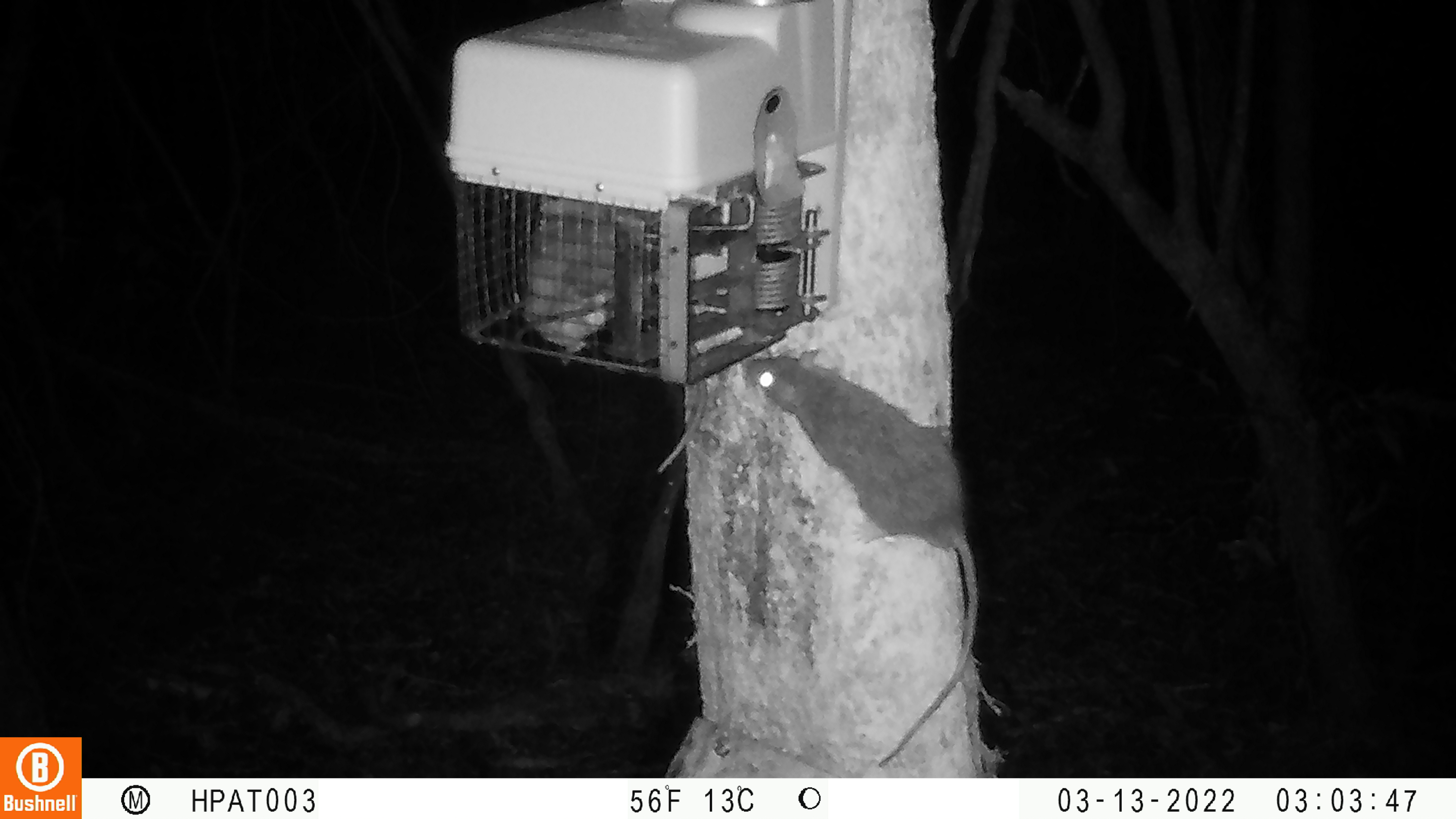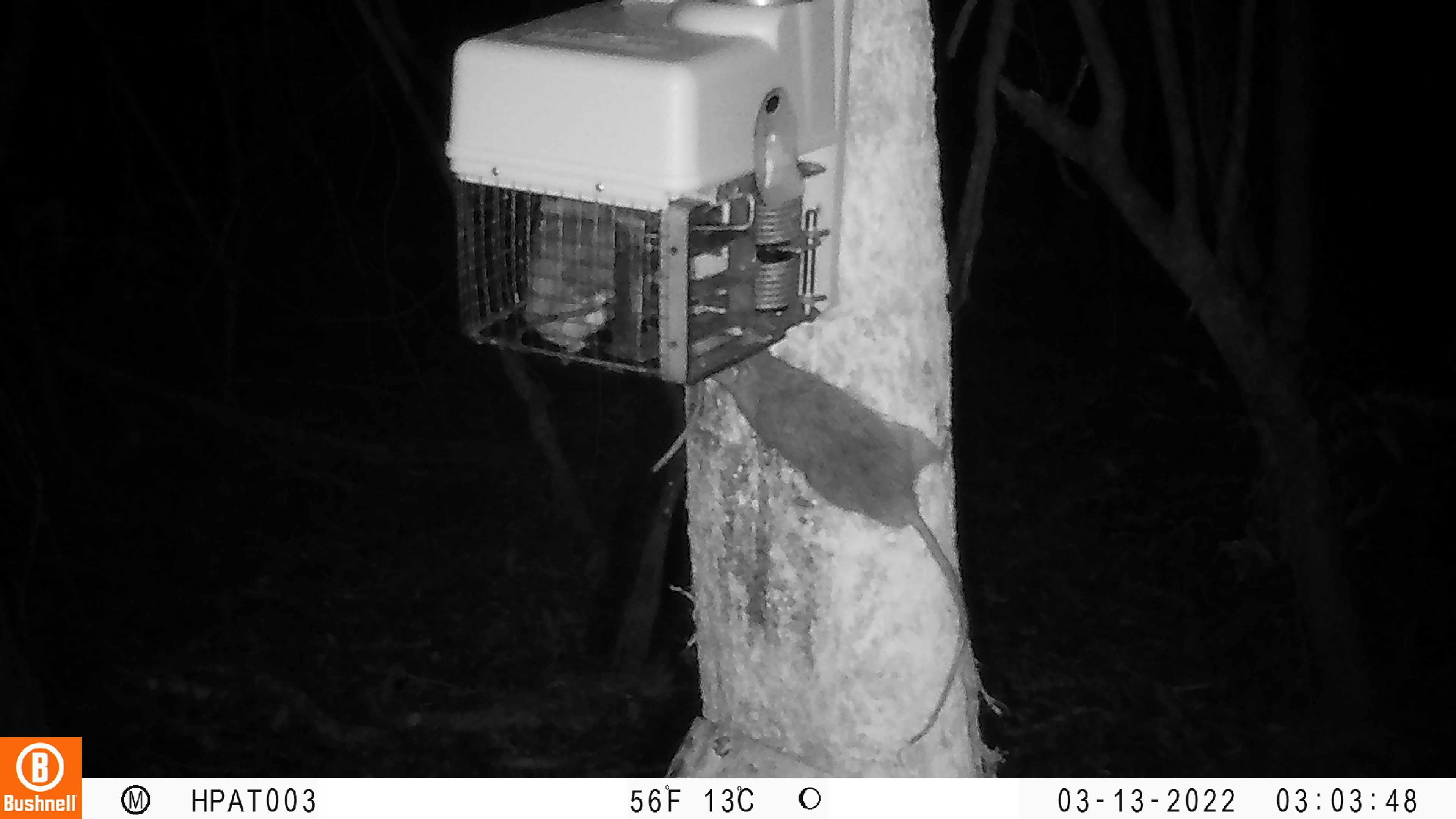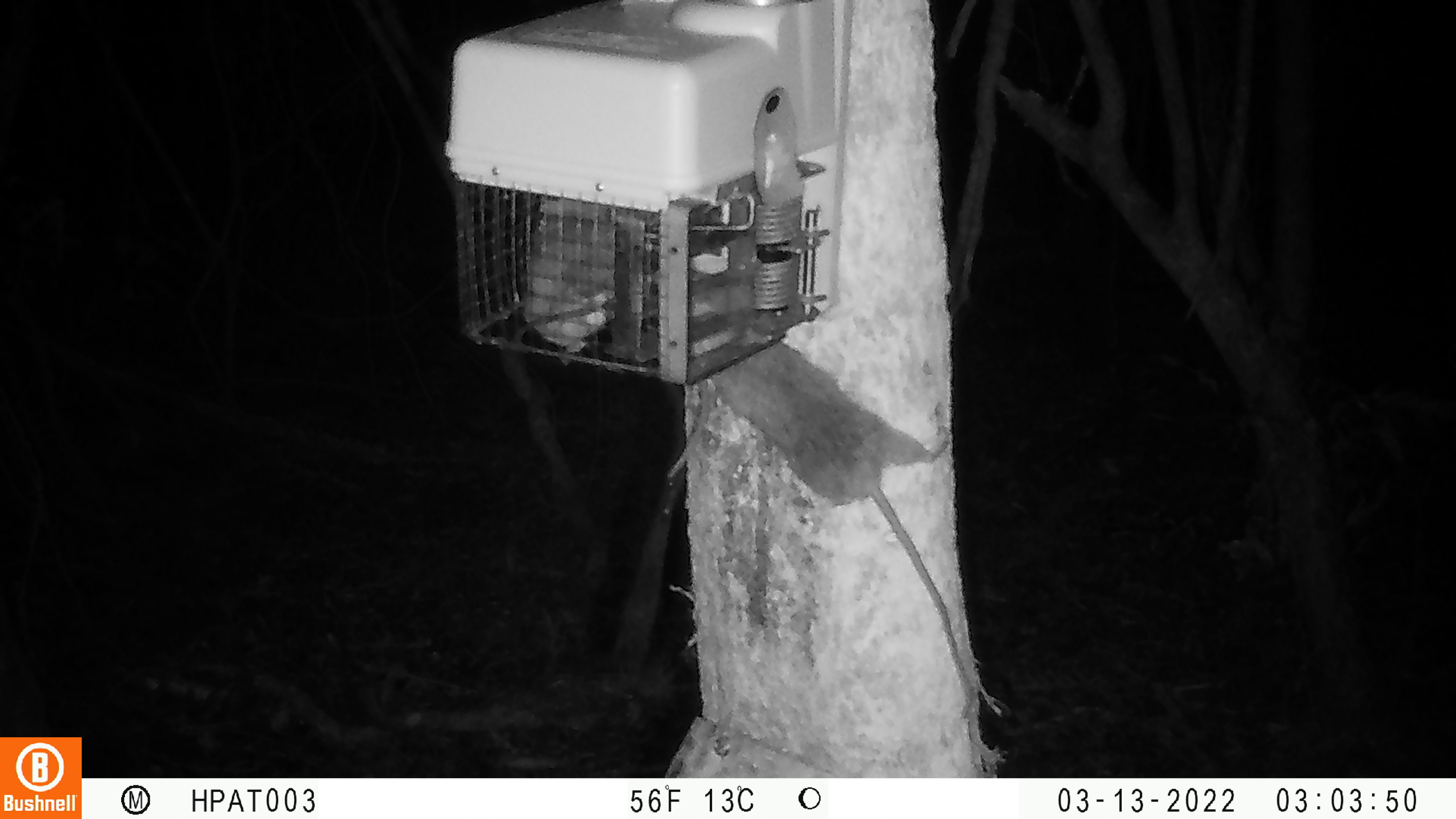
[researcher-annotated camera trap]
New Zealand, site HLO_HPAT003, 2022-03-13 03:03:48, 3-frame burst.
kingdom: Animalia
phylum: Chordata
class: Mammalia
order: Rodentia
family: Muridae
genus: Rattus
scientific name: Rattus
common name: rat